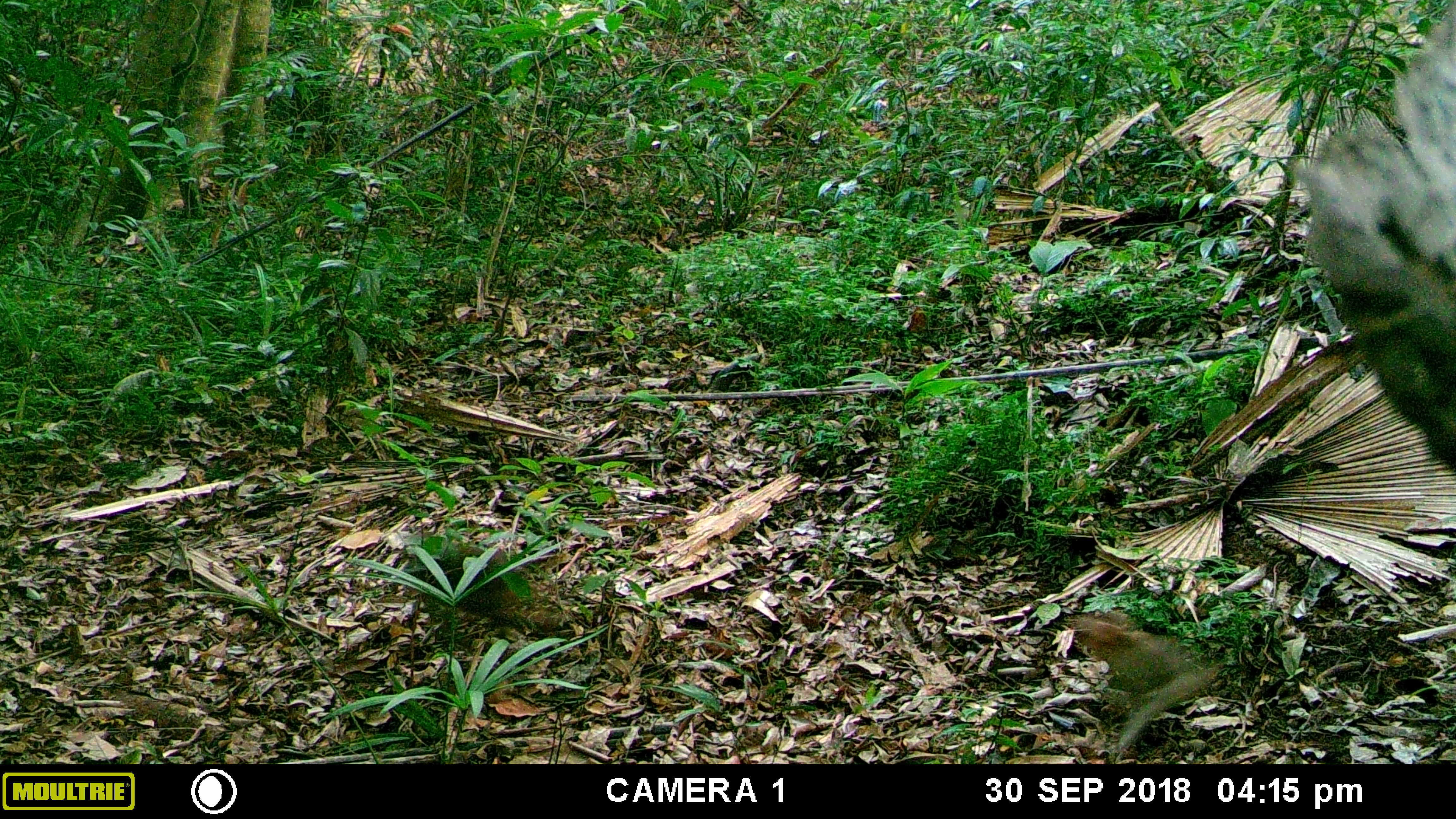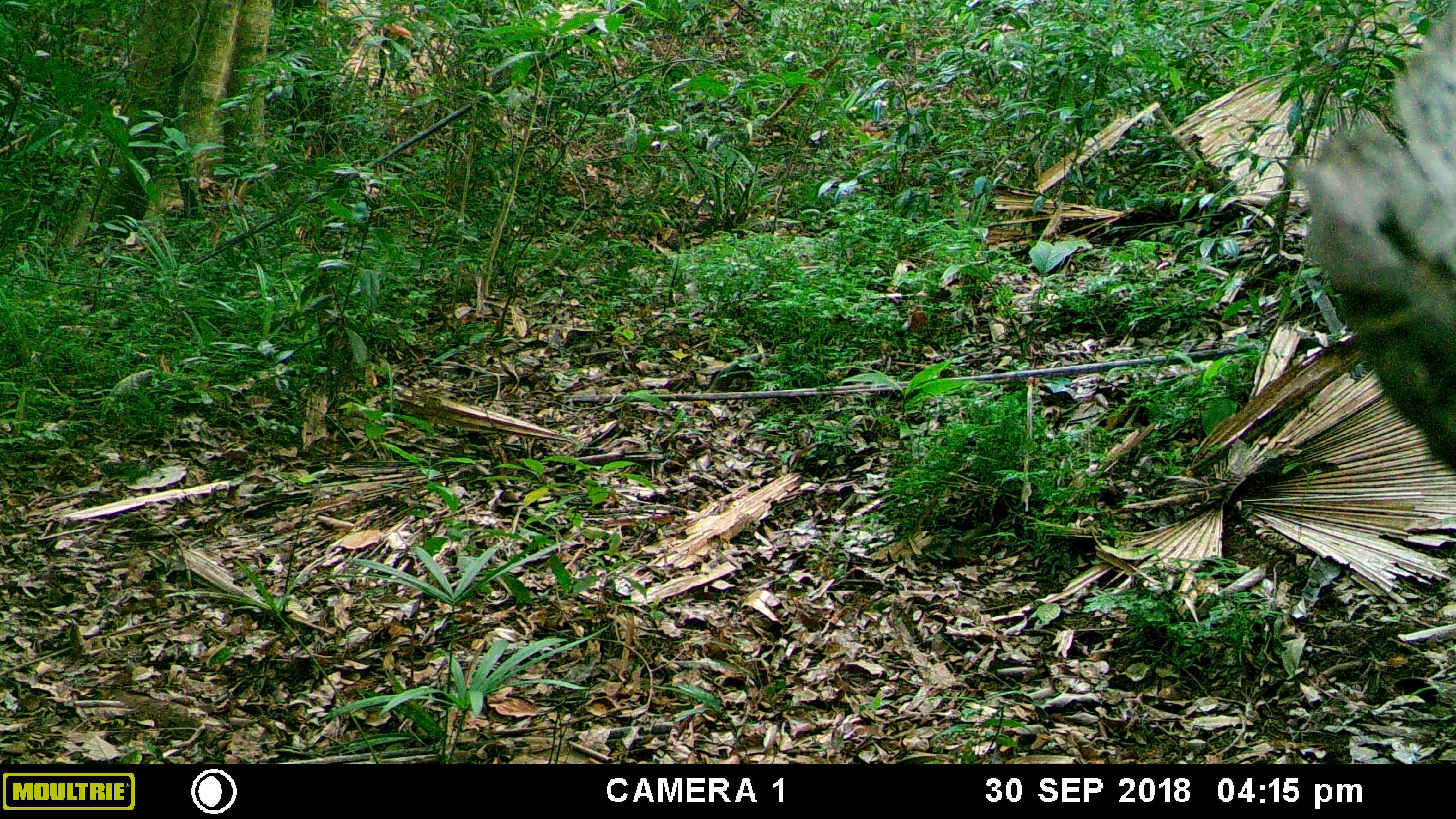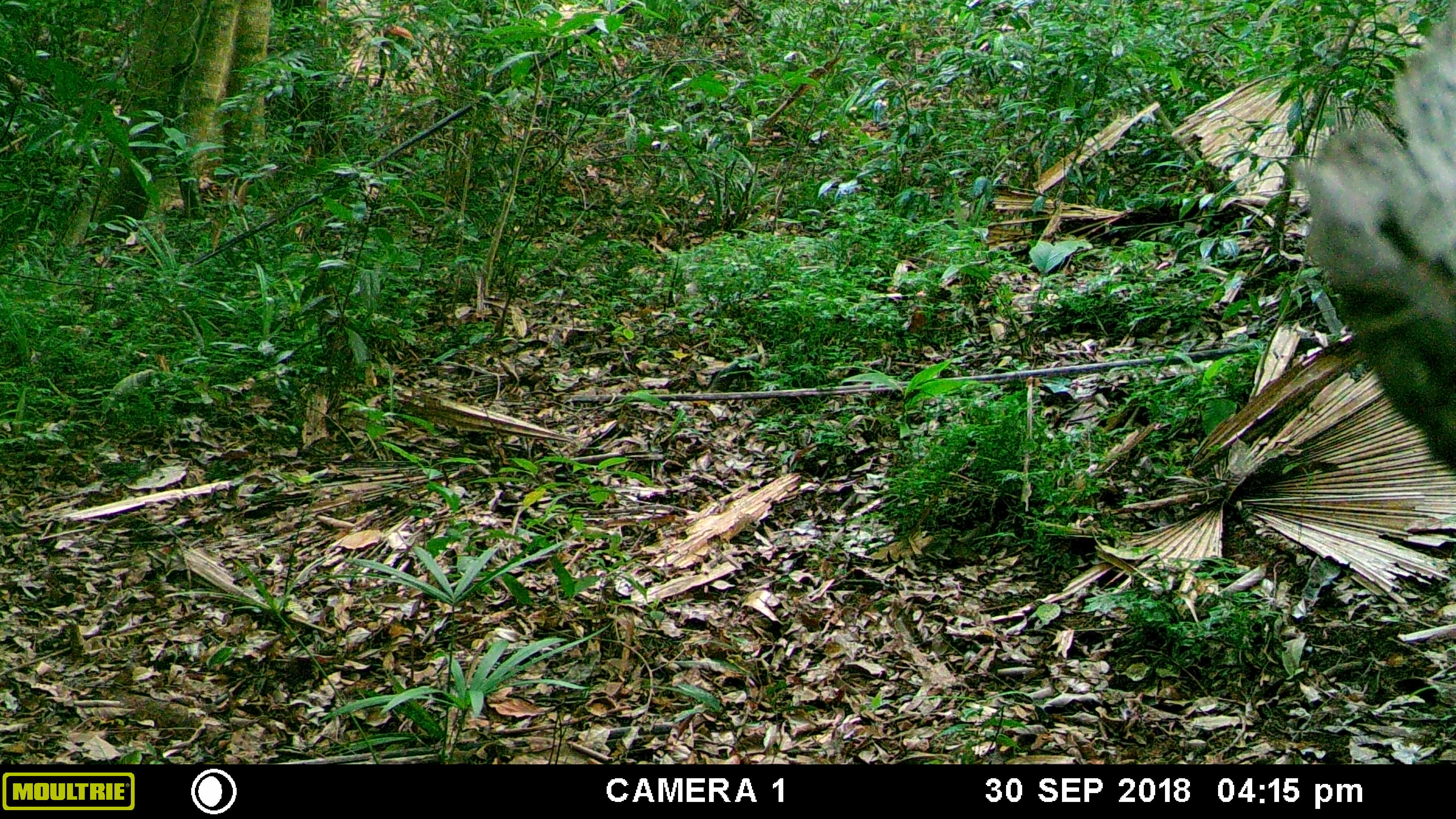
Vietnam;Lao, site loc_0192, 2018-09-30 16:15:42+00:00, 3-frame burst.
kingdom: Animalia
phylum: Chordata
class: Mammalia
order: Primates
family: Cercopithecidae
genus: Macaca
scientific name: Macaca nemestrina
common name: pig-tailed macaque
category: pig tailed macaque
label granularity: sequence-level